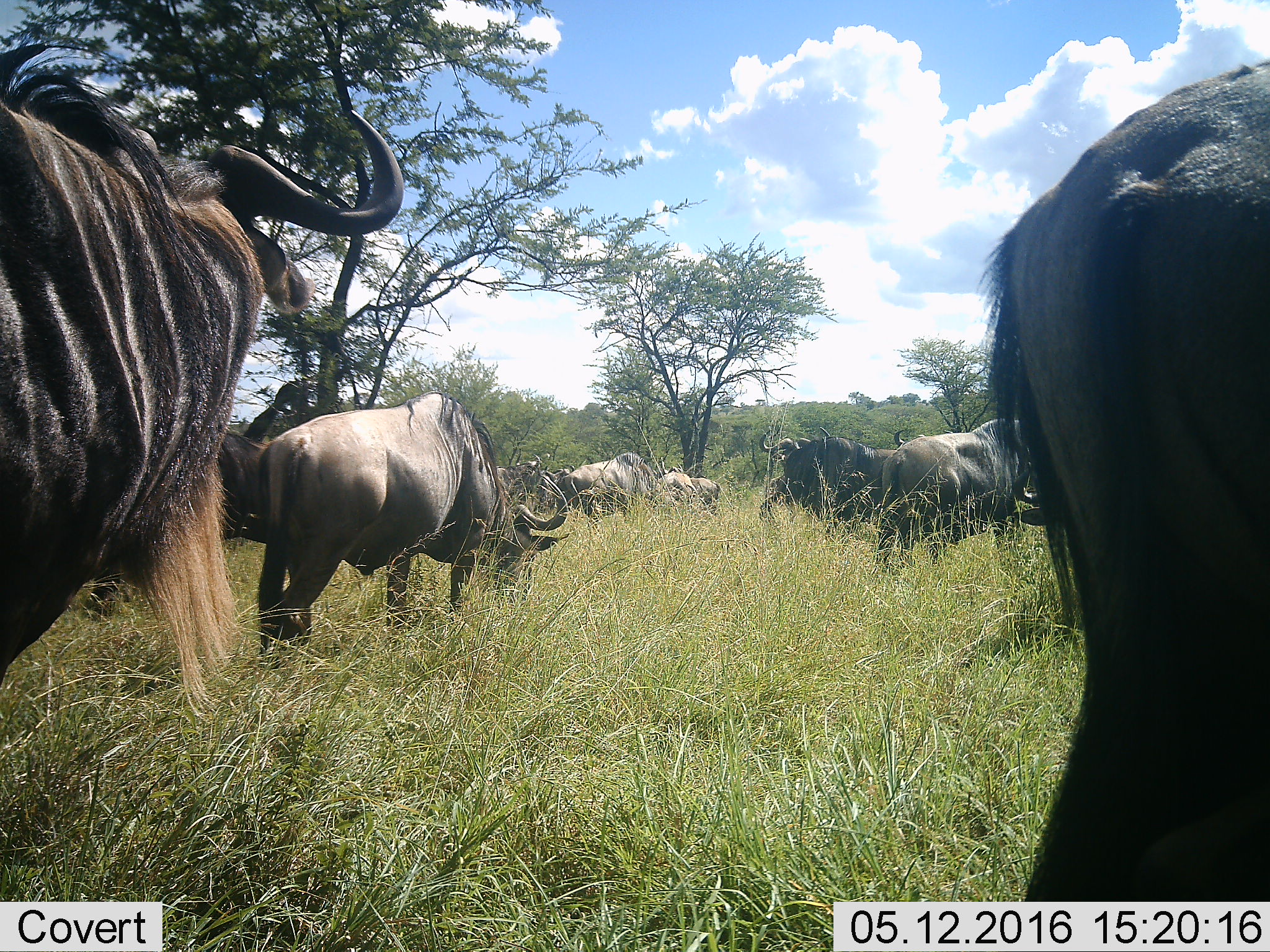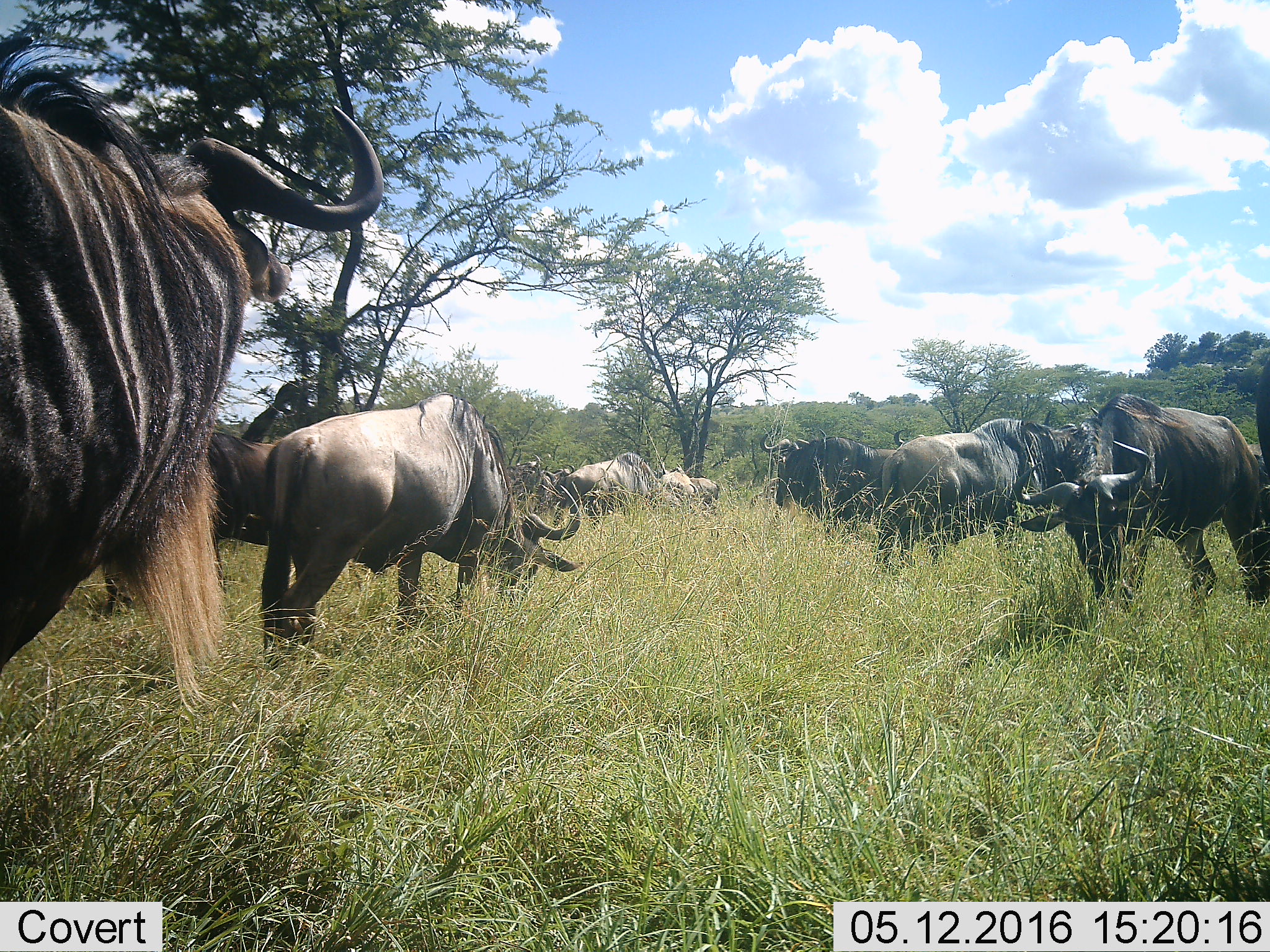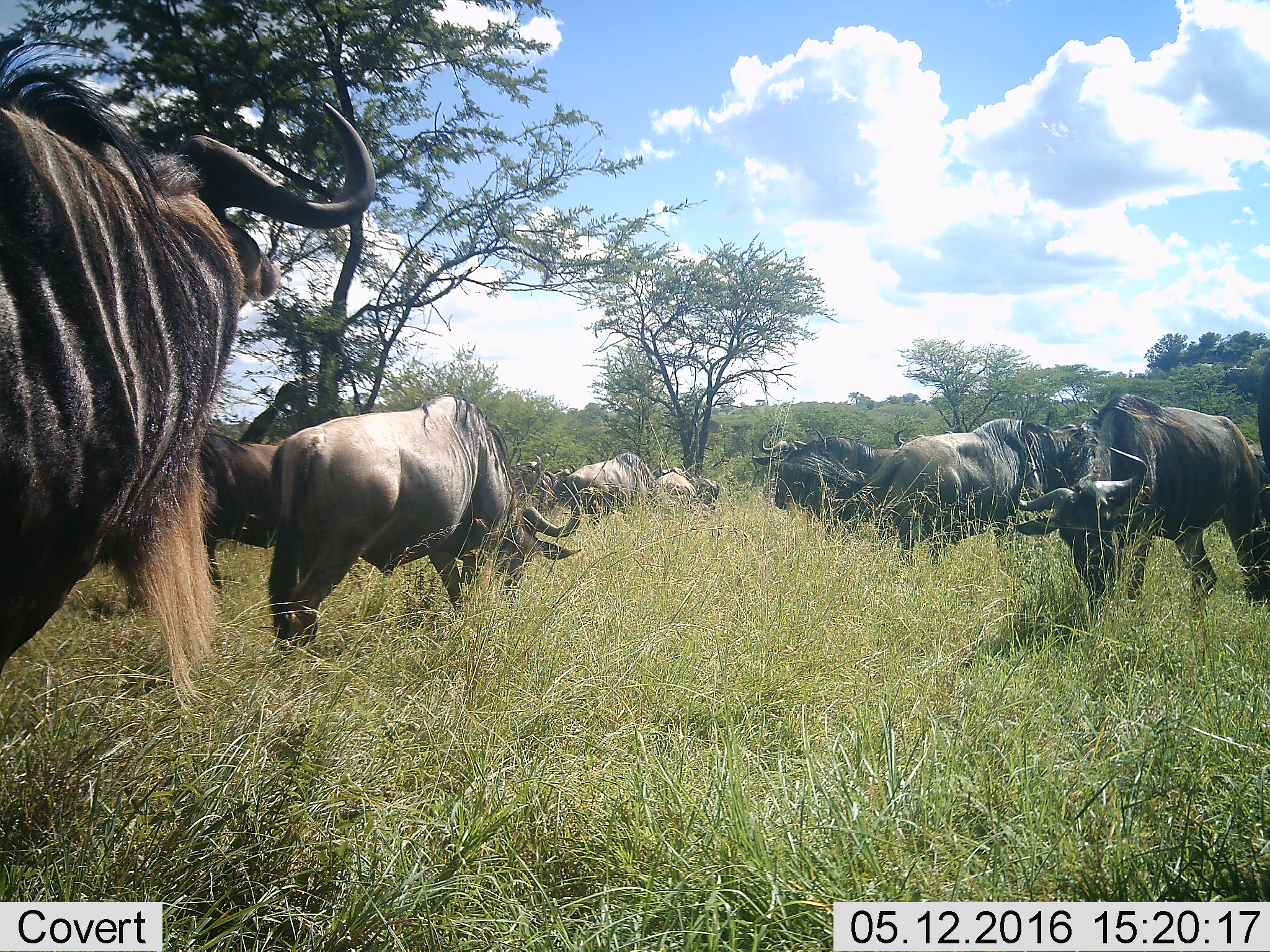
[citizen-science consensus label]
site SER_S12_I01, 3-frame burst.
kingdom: Animalia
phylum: Chordata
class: Mammalia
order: Artiodactyla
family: Bovidae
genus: Connochaetes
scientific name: Connochaetes taurinus taurinus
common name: blue wildebeest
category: wildebeestblue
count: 11-50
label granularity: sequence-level